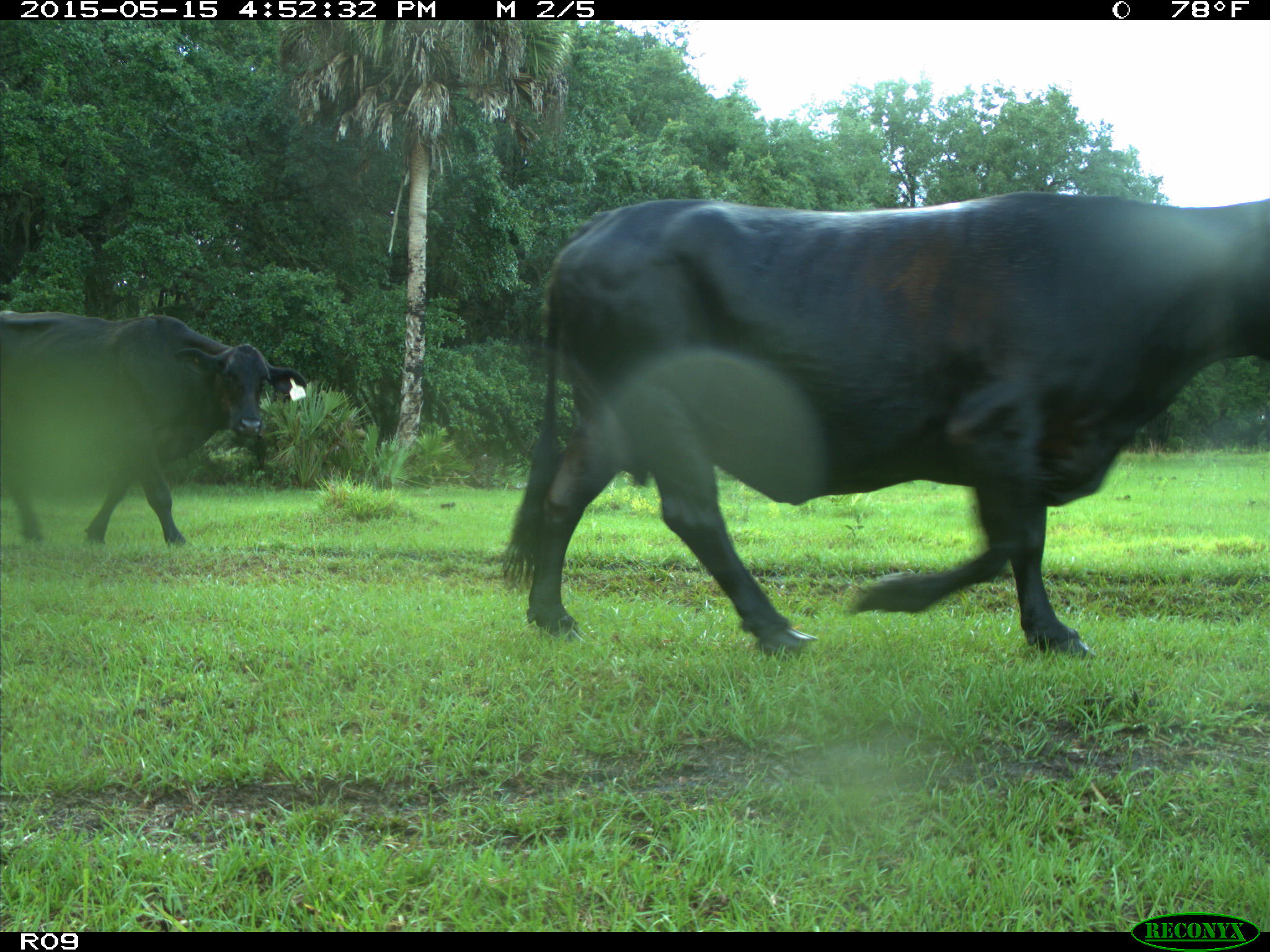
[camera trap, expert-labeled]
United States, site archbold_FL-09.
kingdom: Animalia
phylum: Chordata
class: Mammalia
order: Artiodactyla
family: Bovidae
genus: Bos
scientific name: Bos taurus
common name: domestic cow